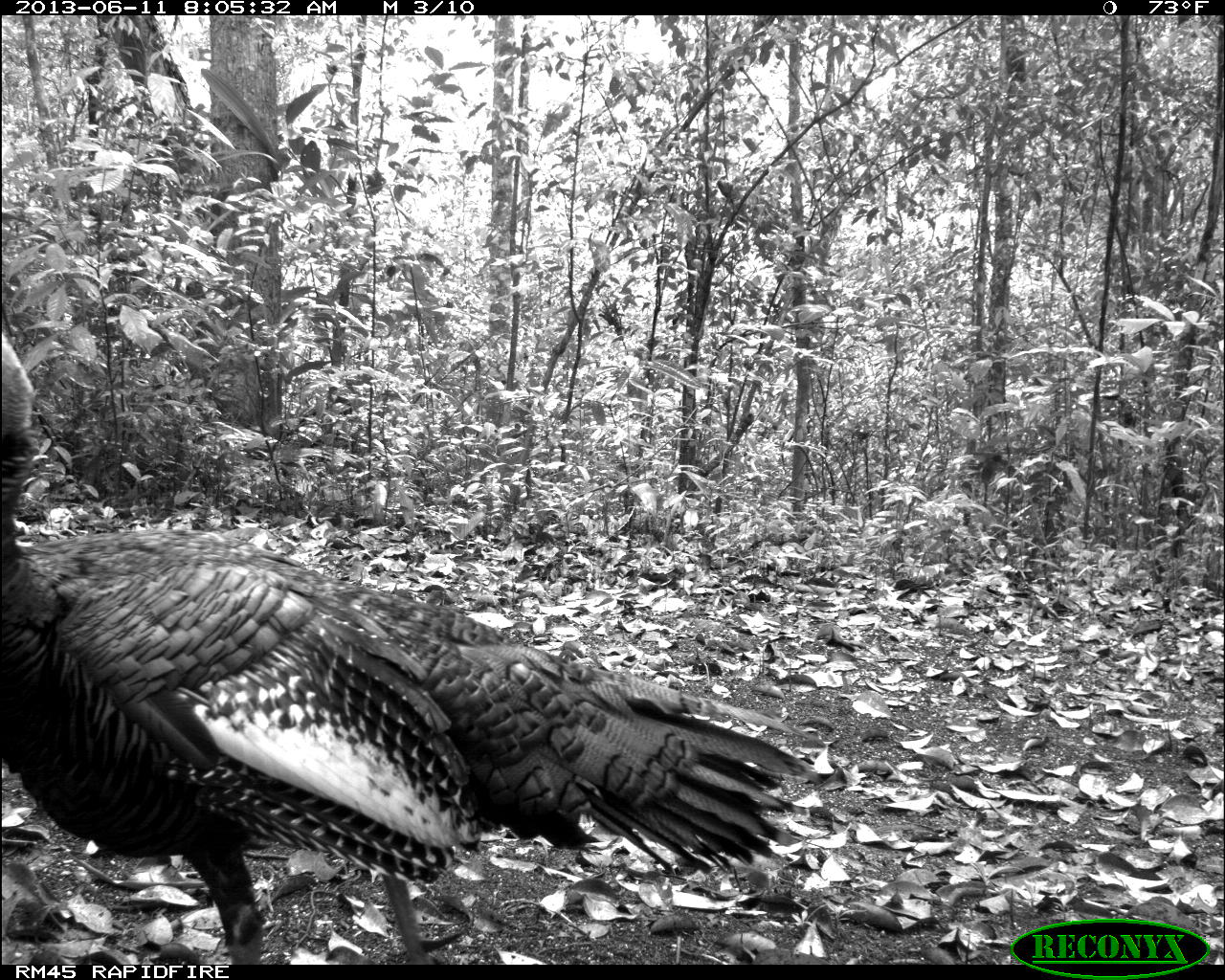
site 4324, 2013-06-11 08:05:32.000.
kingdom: Animalia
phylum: Chordata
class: Aves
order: Galliformes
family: Phasianidae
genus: Meleagris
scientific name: Meleagris ocellata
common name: ocellated turkey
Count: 2.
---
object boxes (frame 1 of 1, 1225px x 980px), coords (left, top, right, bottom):
meleagris ocellata: (0, 328, 801, 963)